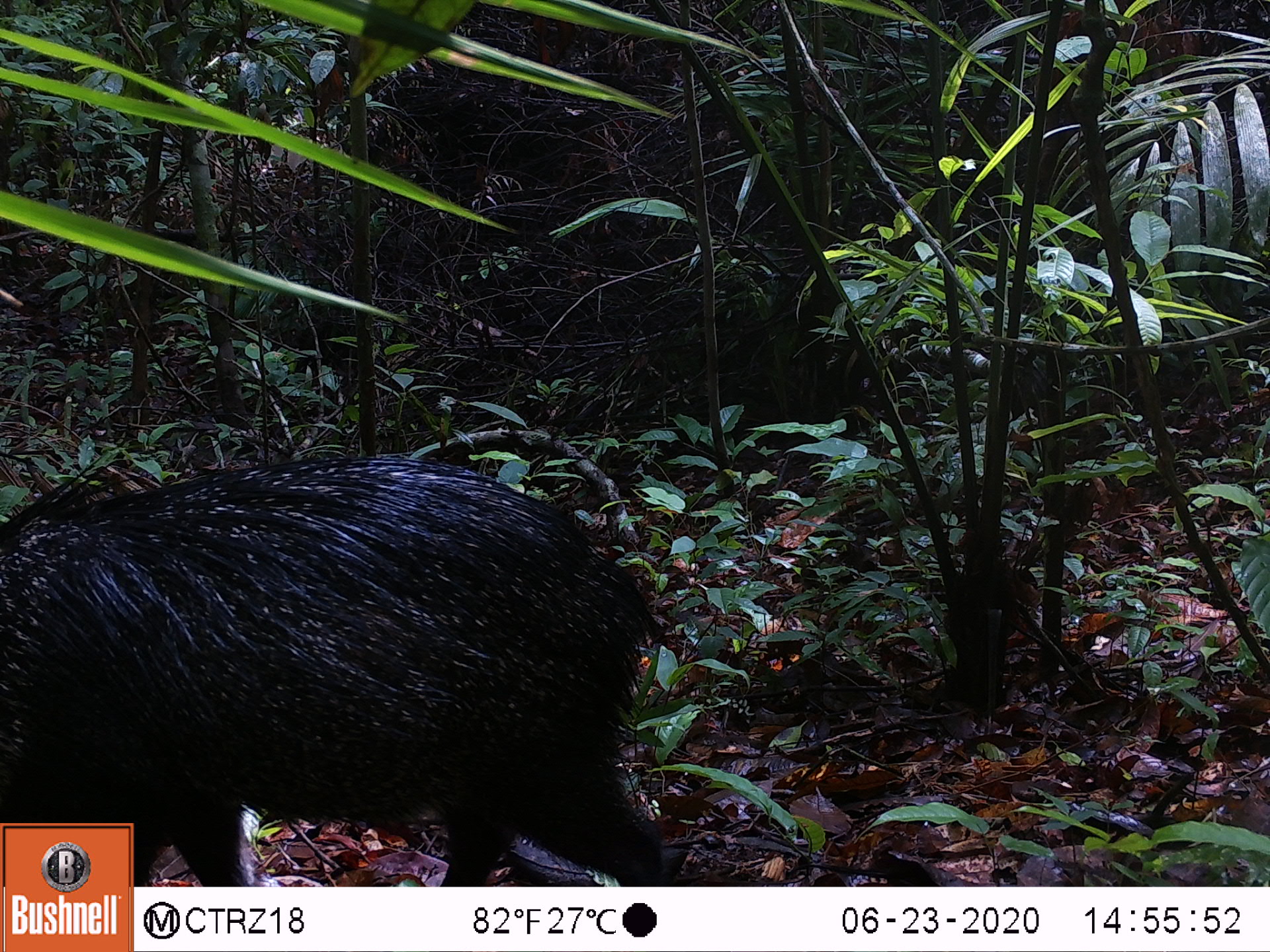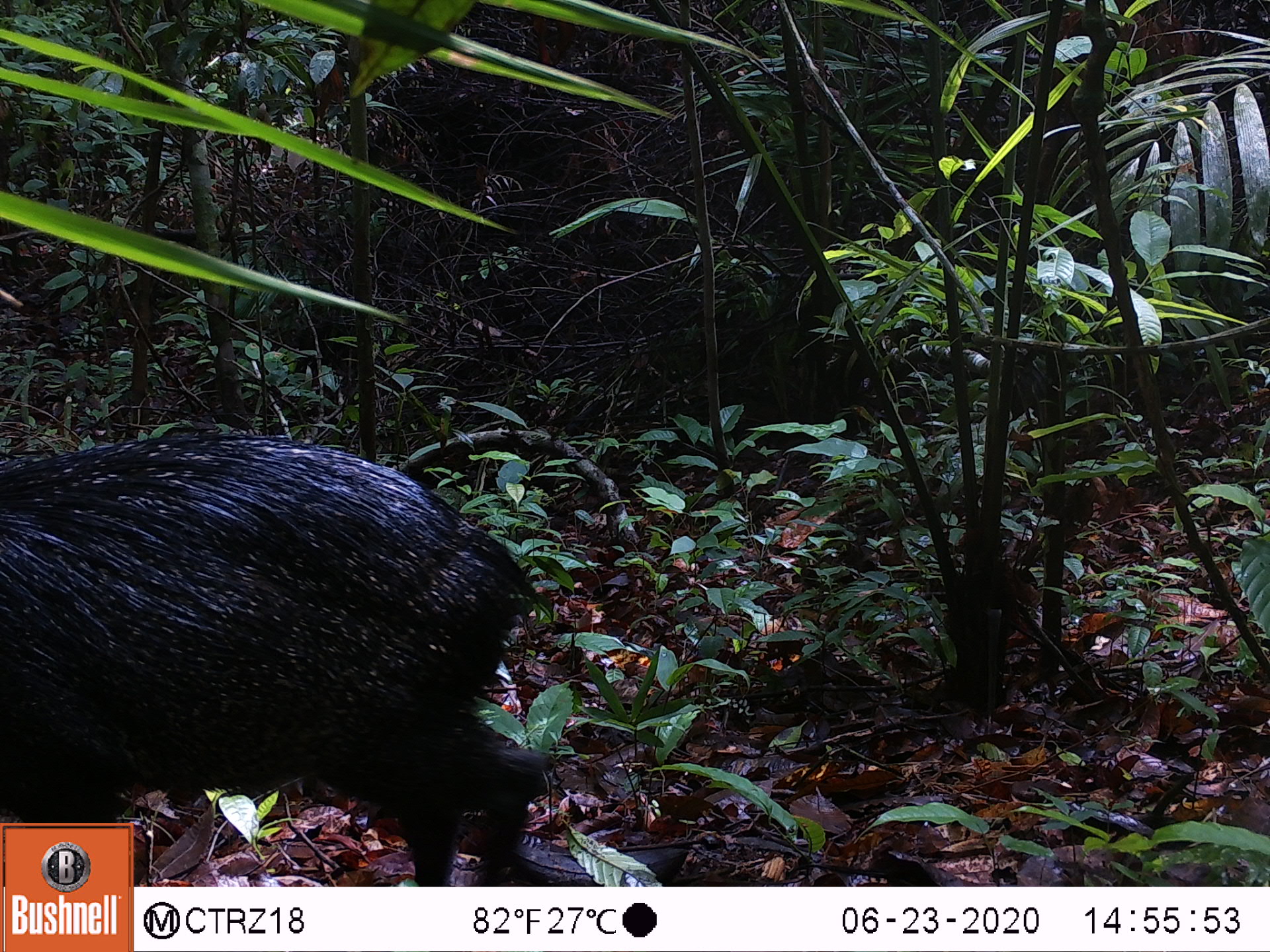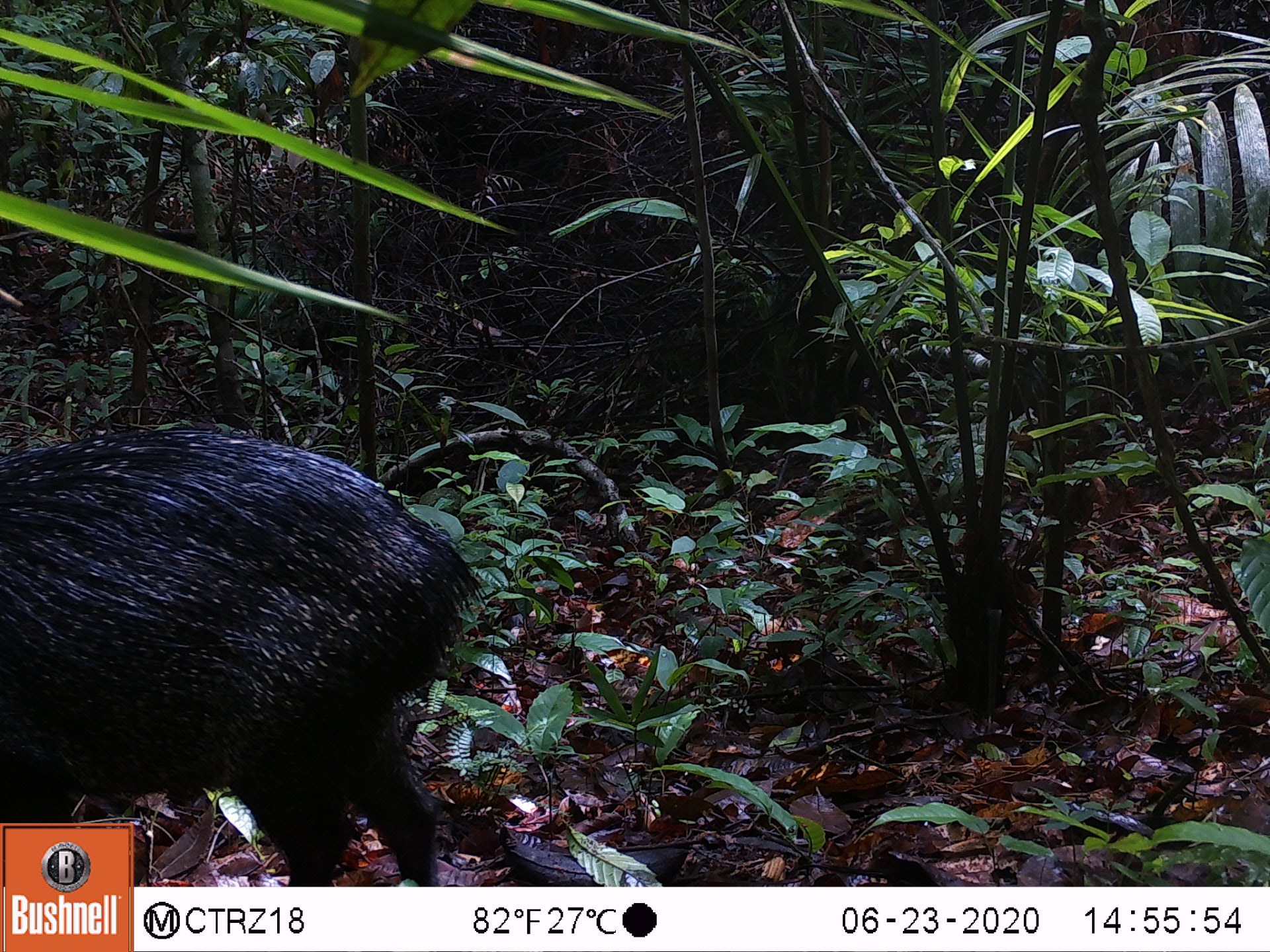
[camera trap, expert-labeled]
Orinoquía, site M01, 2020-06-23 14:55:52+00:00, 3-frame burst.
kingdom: Animalia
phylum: Chordata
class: Mammalia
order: Artiodactyla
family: Tayassuidae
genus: Pecari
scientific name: Pecari tajacu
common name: collared peccary